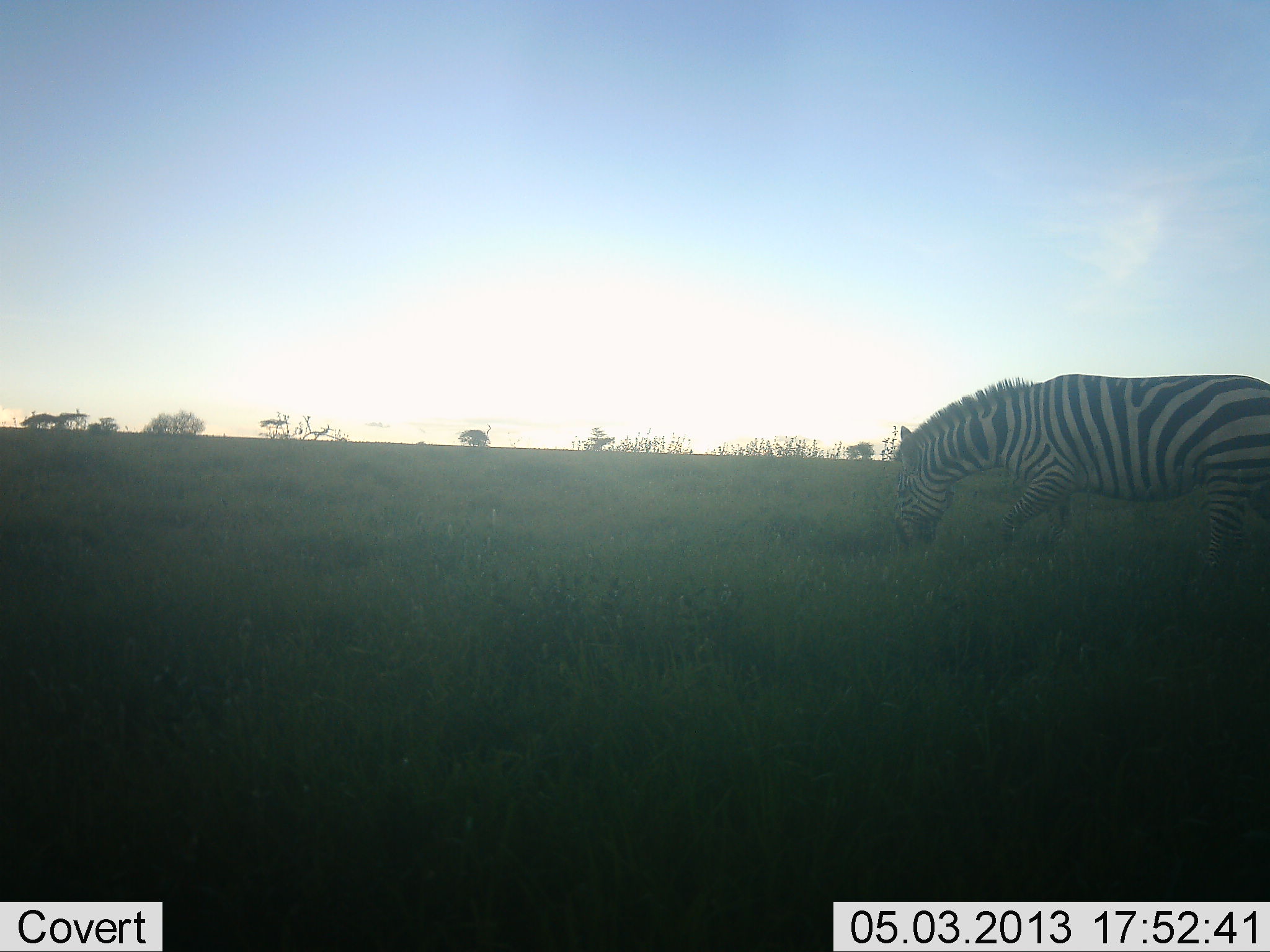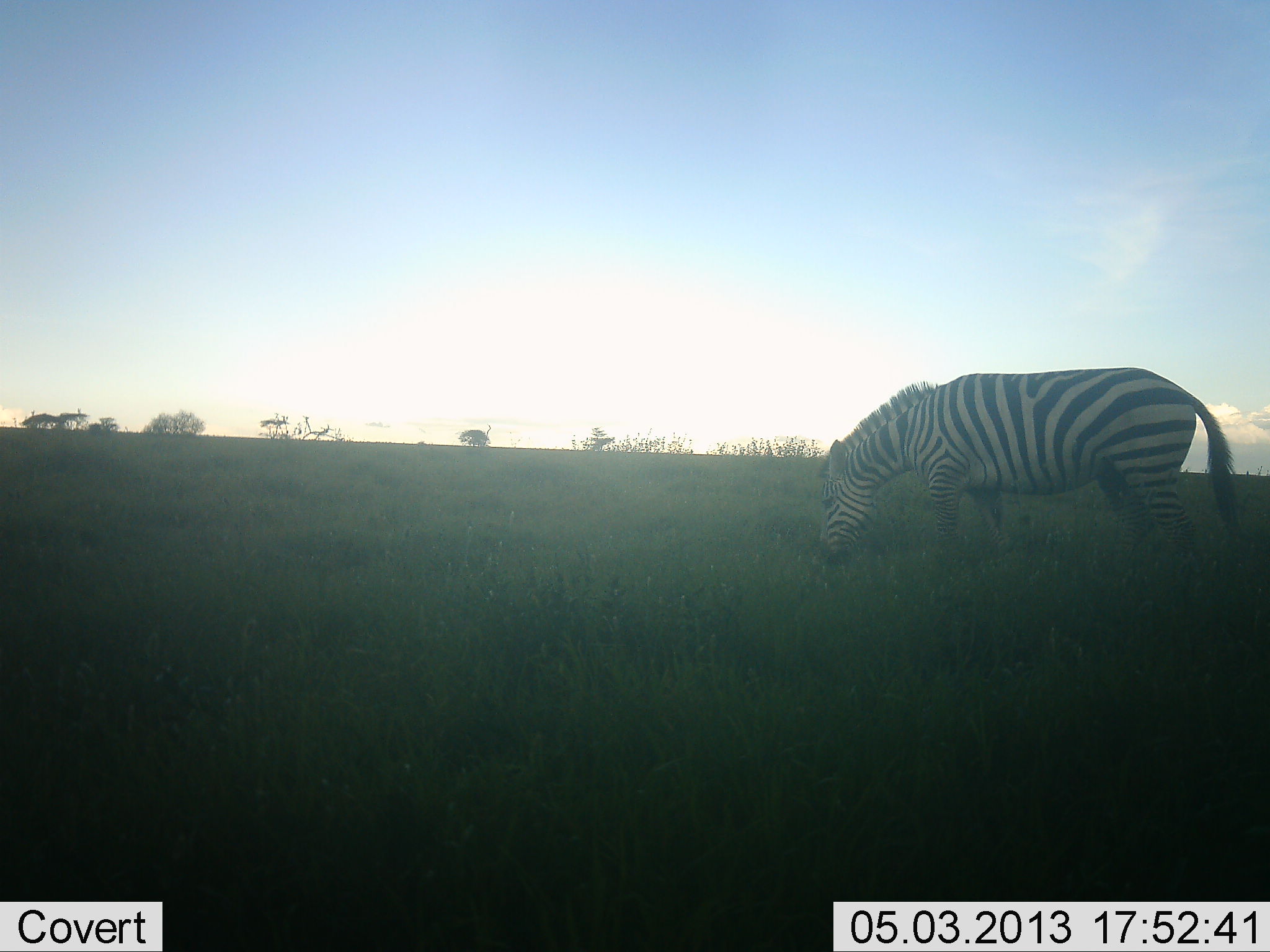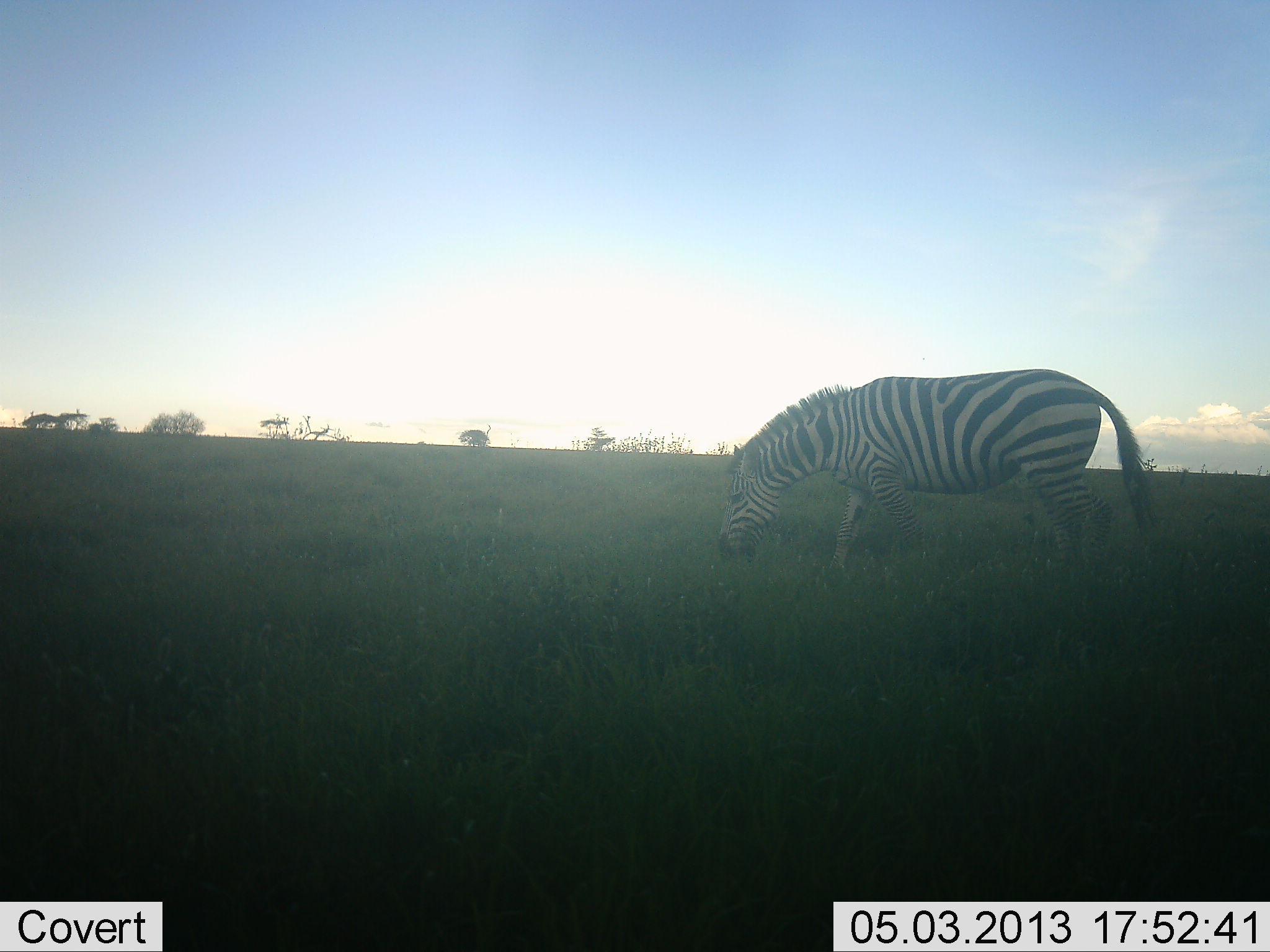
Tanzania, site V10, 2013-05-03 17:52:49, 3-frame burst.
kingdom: Animalia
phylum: Chordata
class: Mammalia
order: Perissodactyla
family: Equidae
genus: Equus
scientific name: Equus quagga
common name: plains zebra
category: zebra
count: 1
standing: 10%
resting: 0%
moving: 90%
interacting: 0%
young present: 0%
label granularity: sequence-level